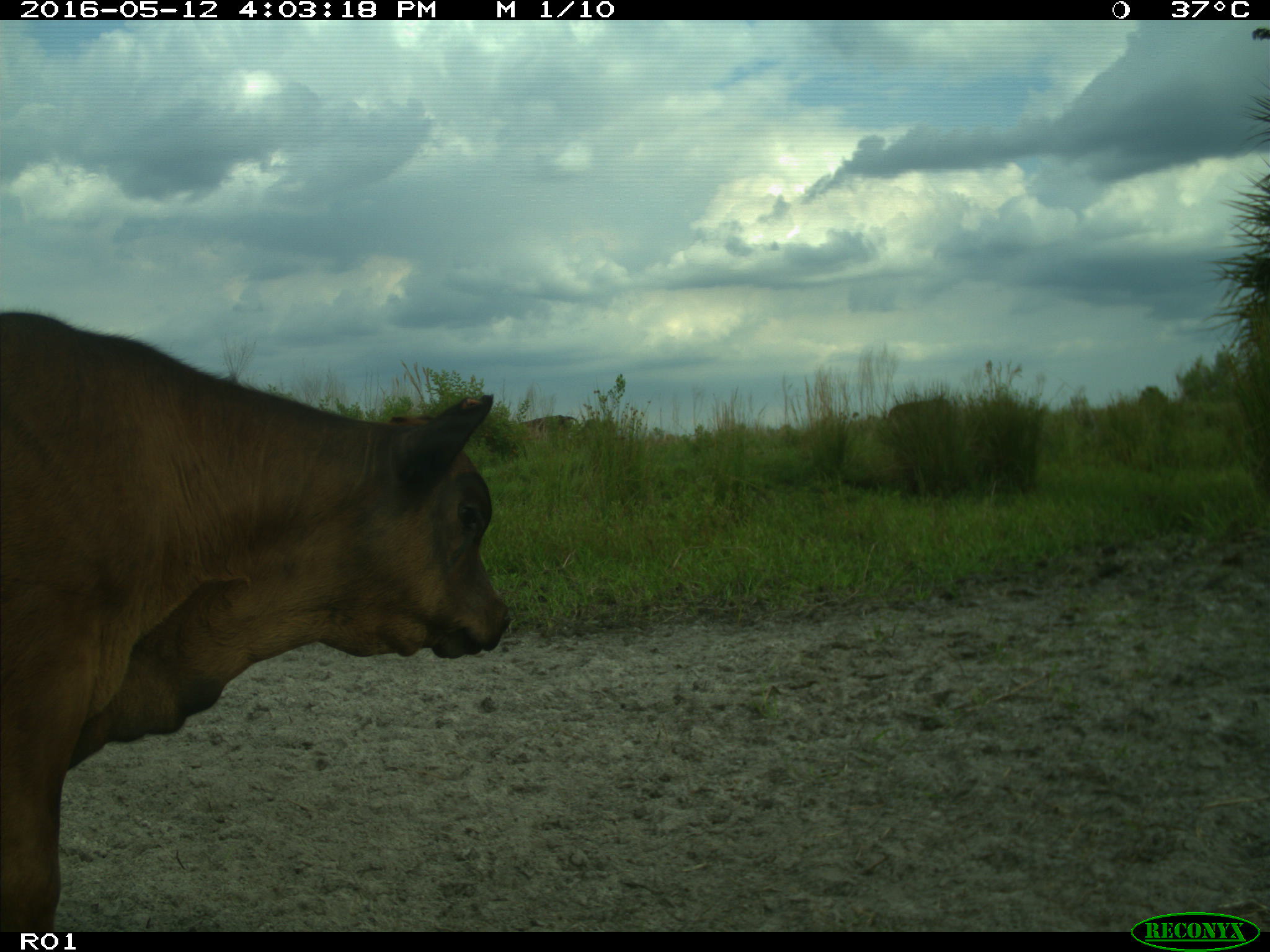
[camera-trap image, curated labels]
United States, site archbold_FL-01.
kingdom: Animalia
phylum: Chordata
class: Mammalia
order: Artiodactyla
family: Bovidae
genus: Bos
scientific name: Bos taurus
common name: domestic cow